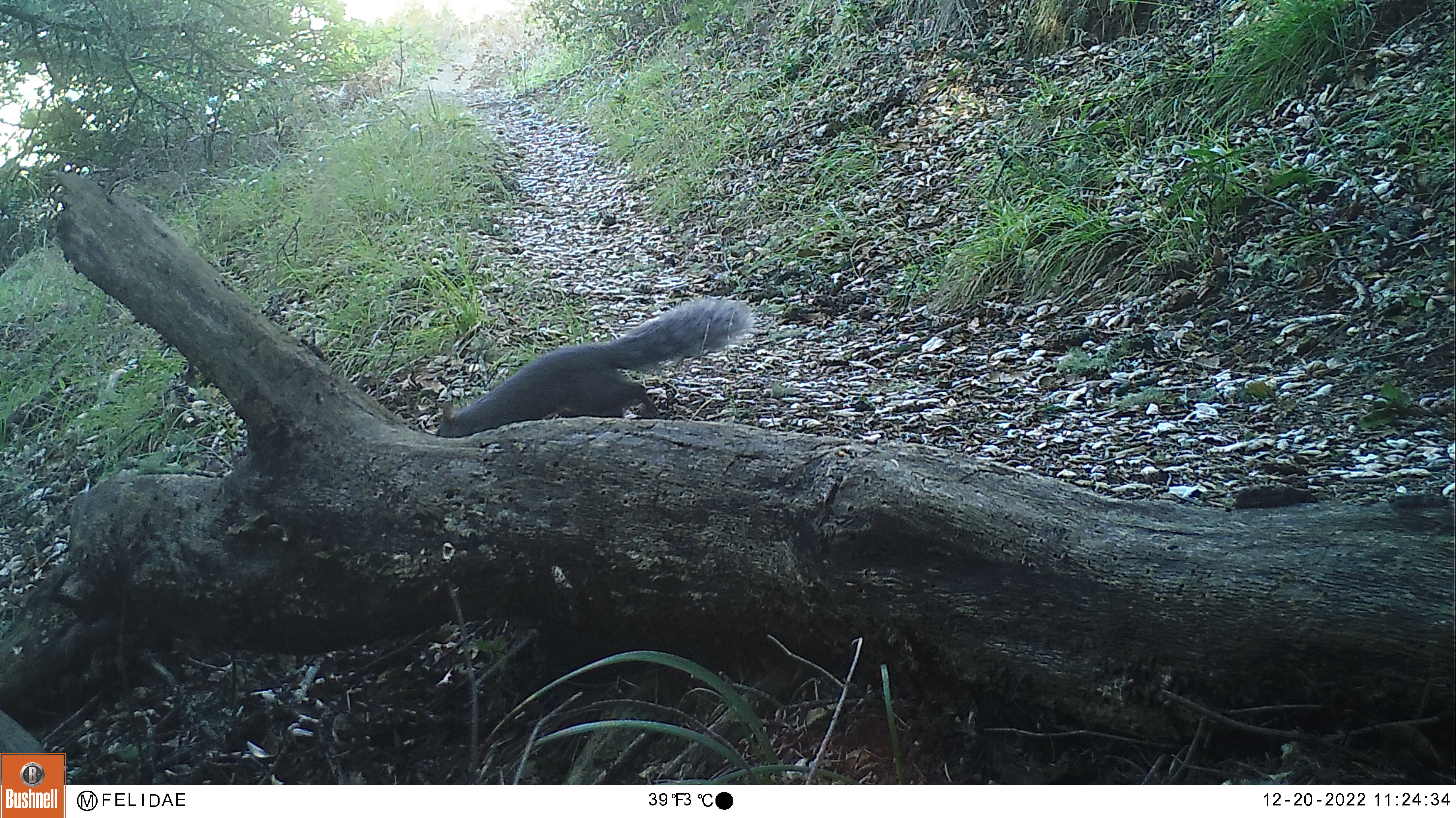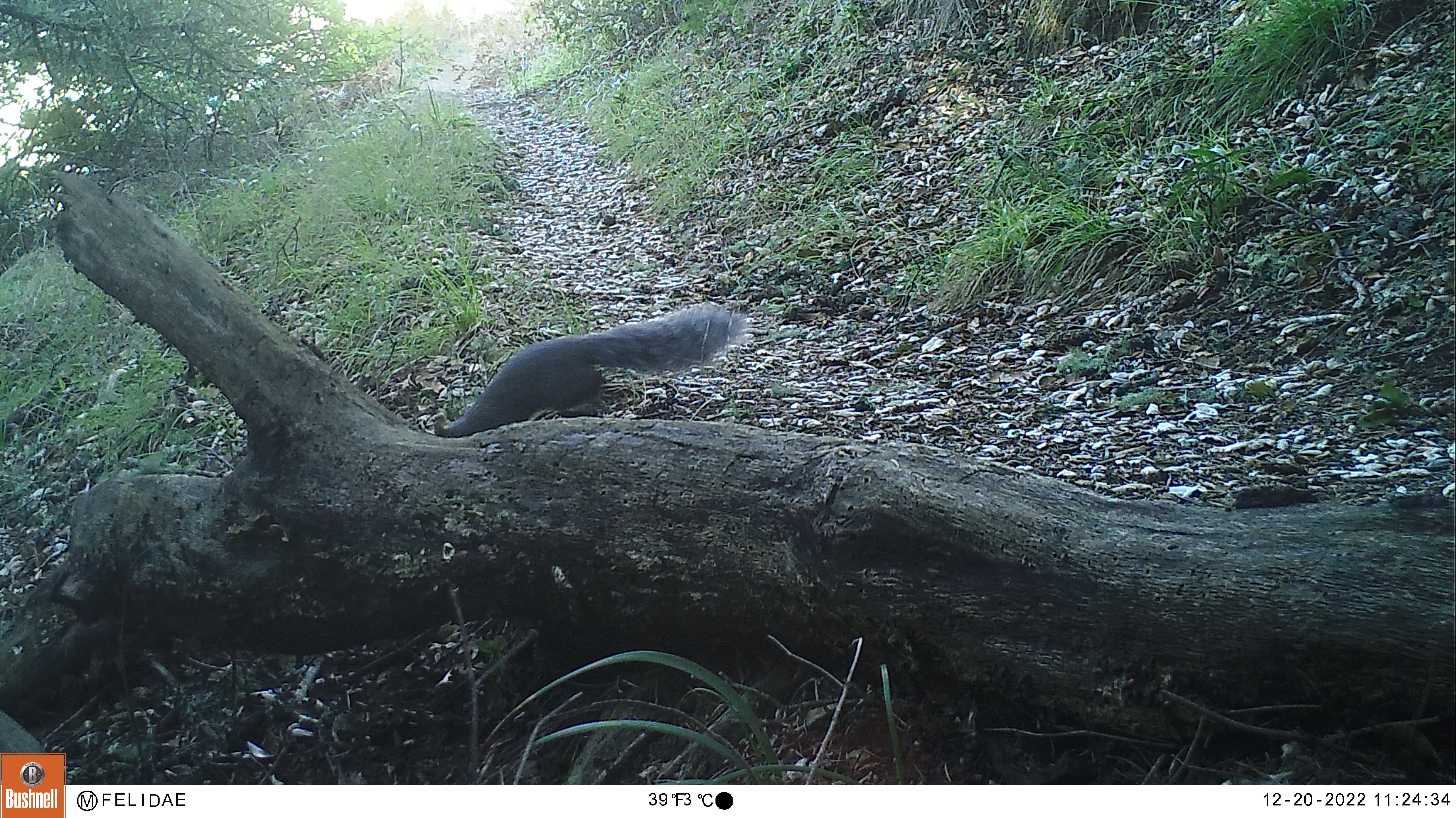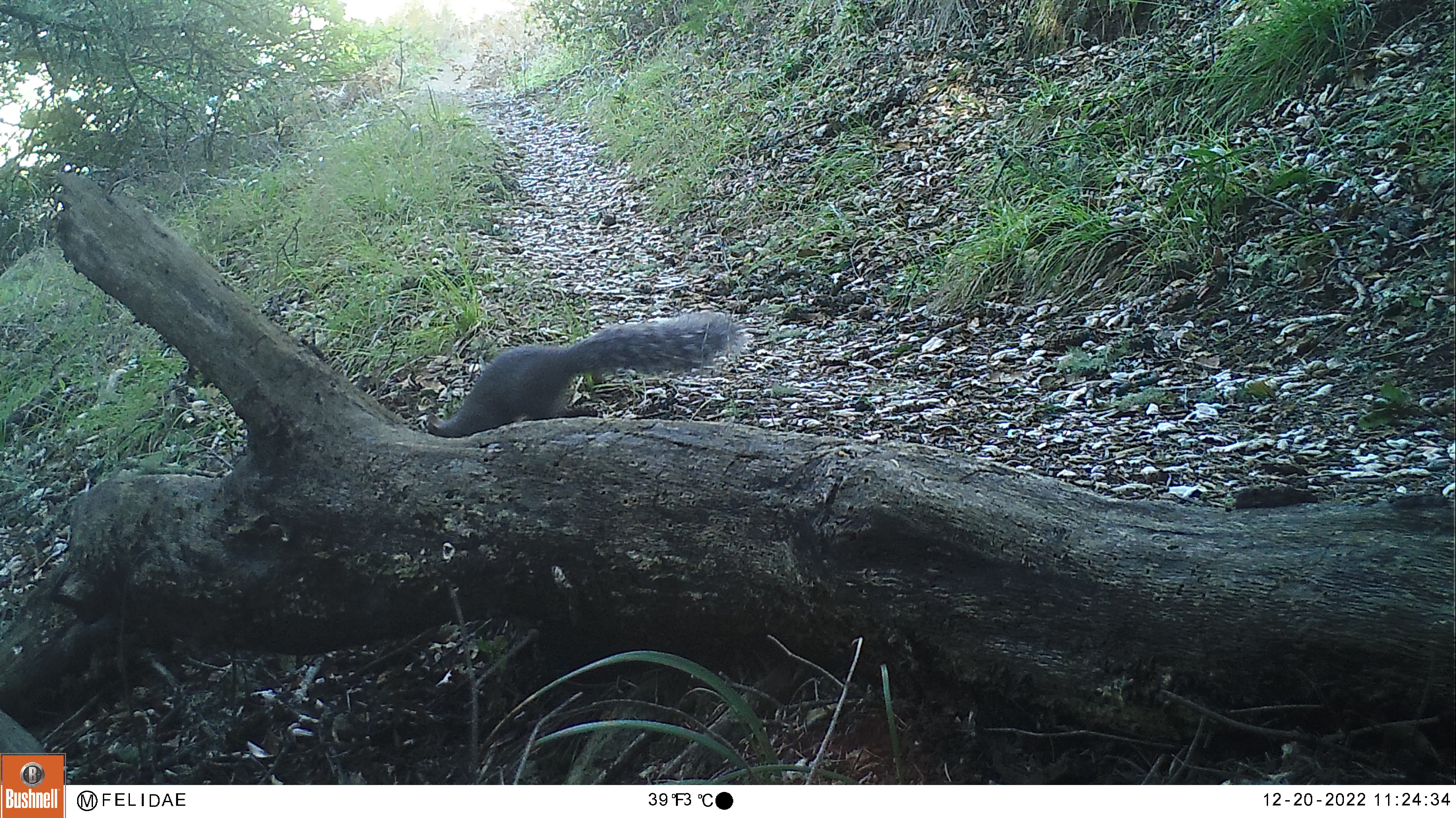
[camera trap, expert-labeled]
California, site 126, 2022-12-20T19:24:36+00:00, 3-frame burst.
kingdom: Animalia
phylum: Chordata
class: Mammalia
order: Rodentia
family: Sciuridae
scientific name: Sciuridae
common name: squirrel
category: unknown squirrel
Unknown squirrel (squirrel) (Sciuridae).